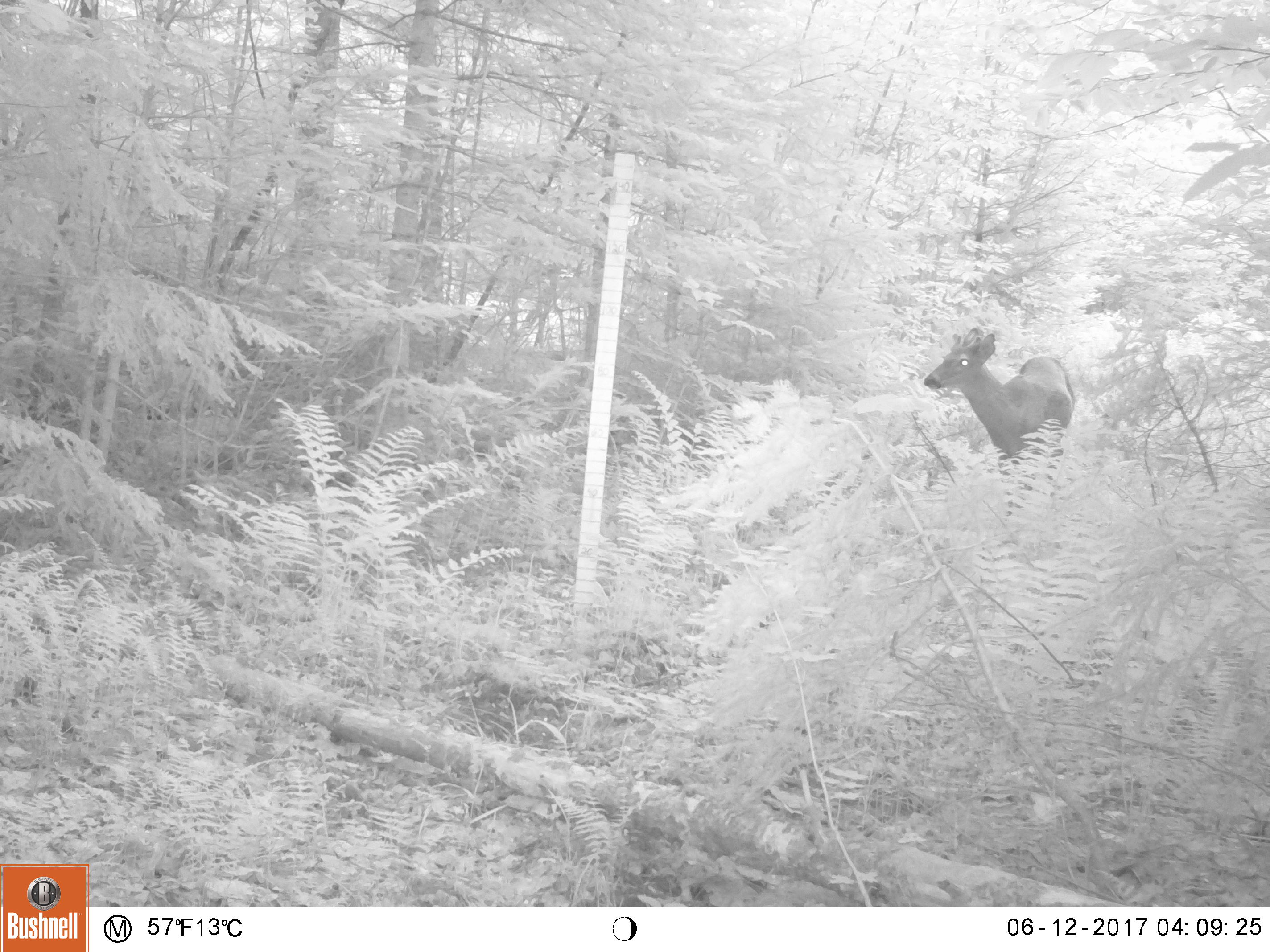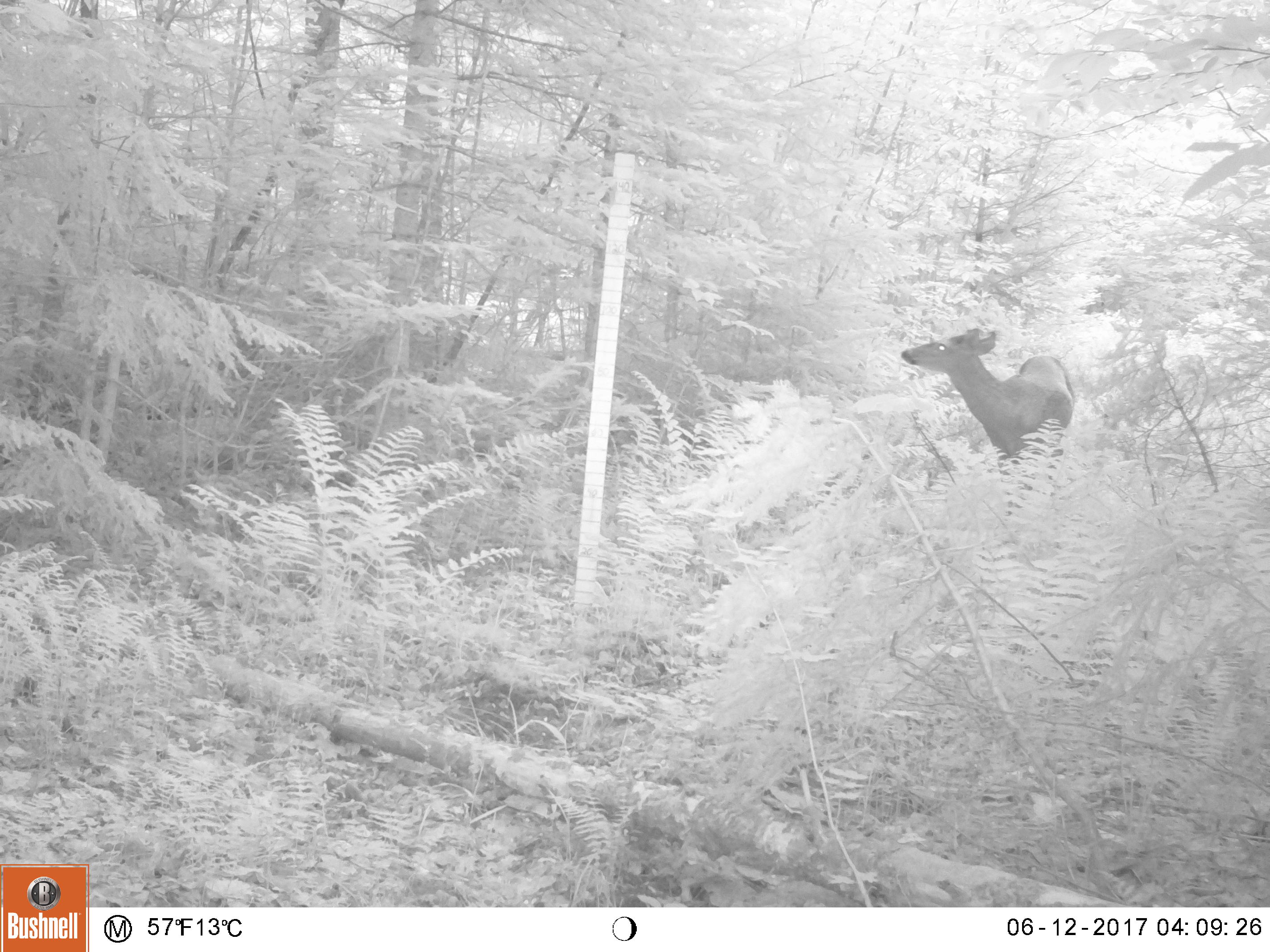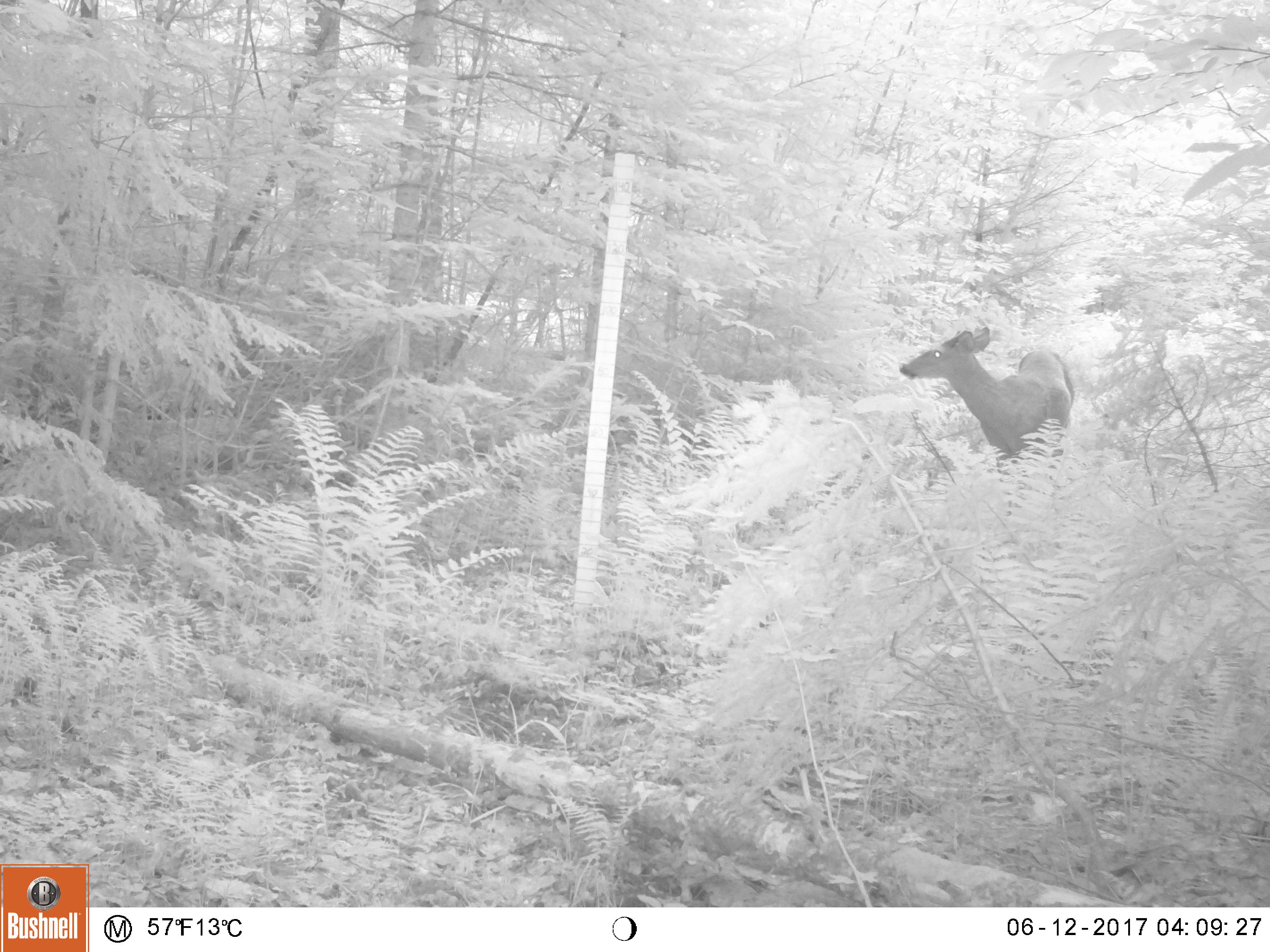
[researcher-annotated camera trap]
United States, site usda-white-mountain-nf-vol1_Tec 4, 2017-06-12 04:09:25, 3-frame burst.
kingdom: Animalia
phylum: Chordata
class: Mammalia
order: Artiodactyla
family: Cervidae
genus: Odocoileus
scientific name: Odocoileus virginianus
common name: white-tailed deer